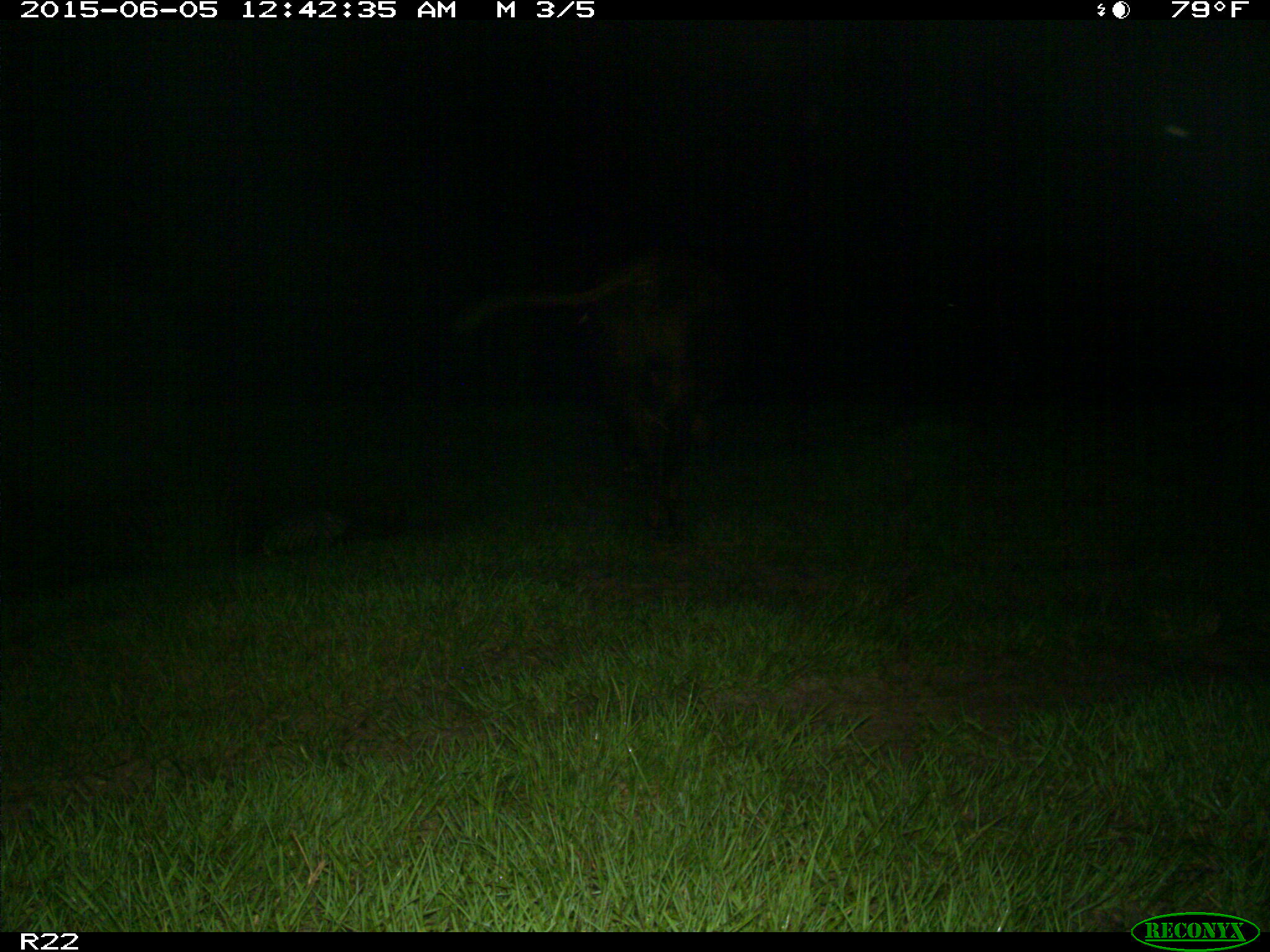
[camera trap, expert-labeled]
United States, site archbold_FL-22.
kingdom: Animalia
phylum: Chordata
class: Mammalia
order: Artiodactyla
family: Bovidae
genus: Bos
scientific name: Bos taurus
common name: domestic cow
Bos taurus (domestic cow).